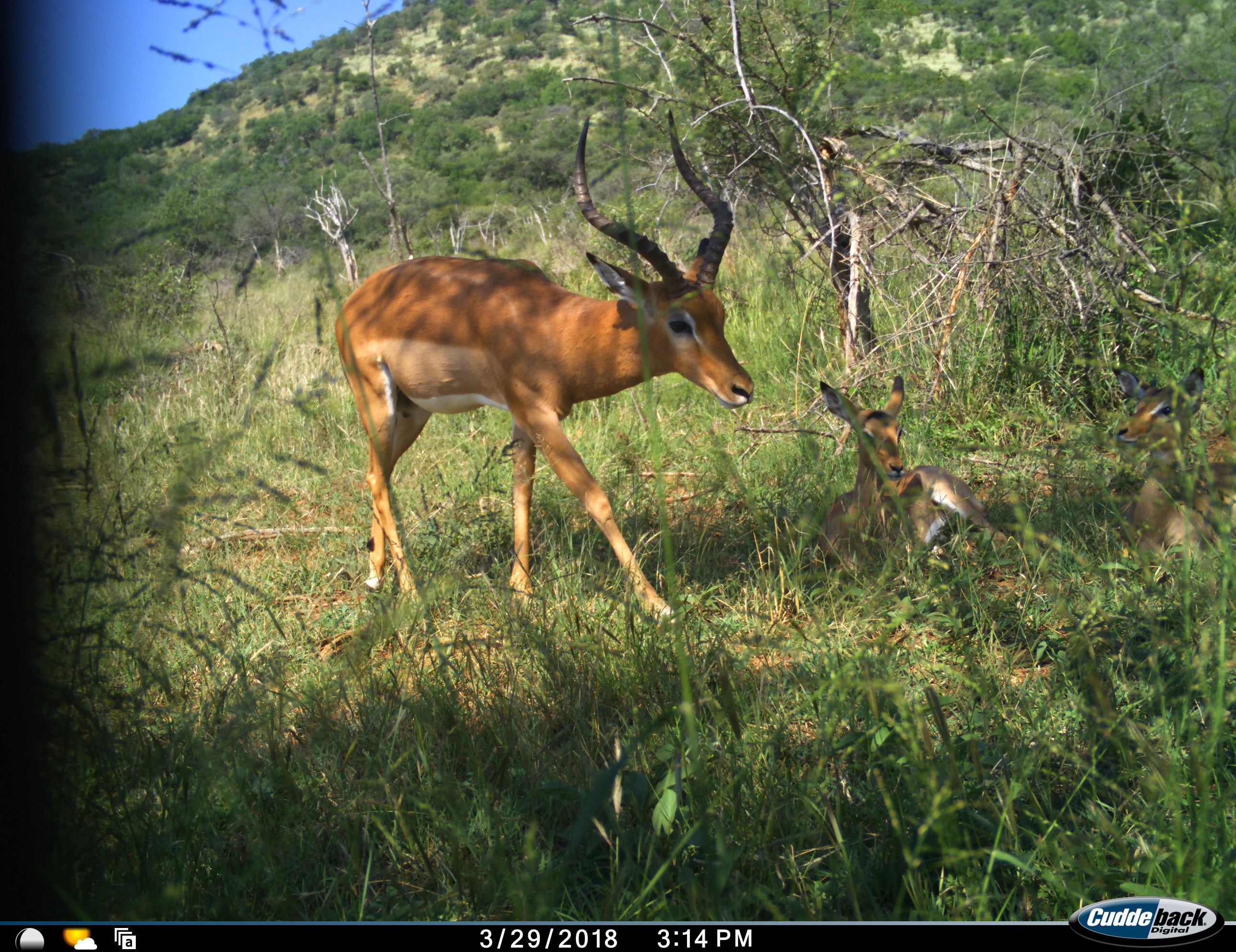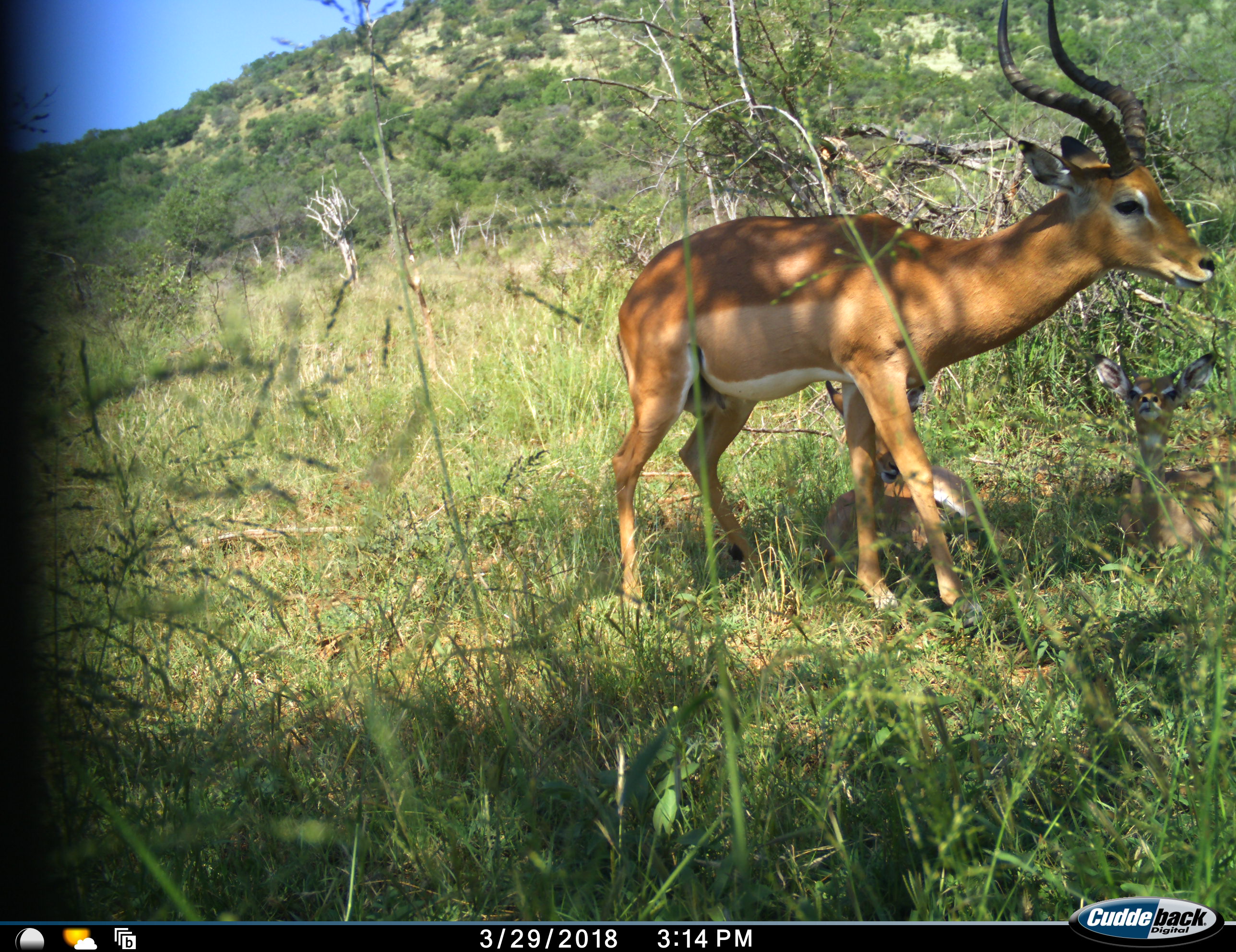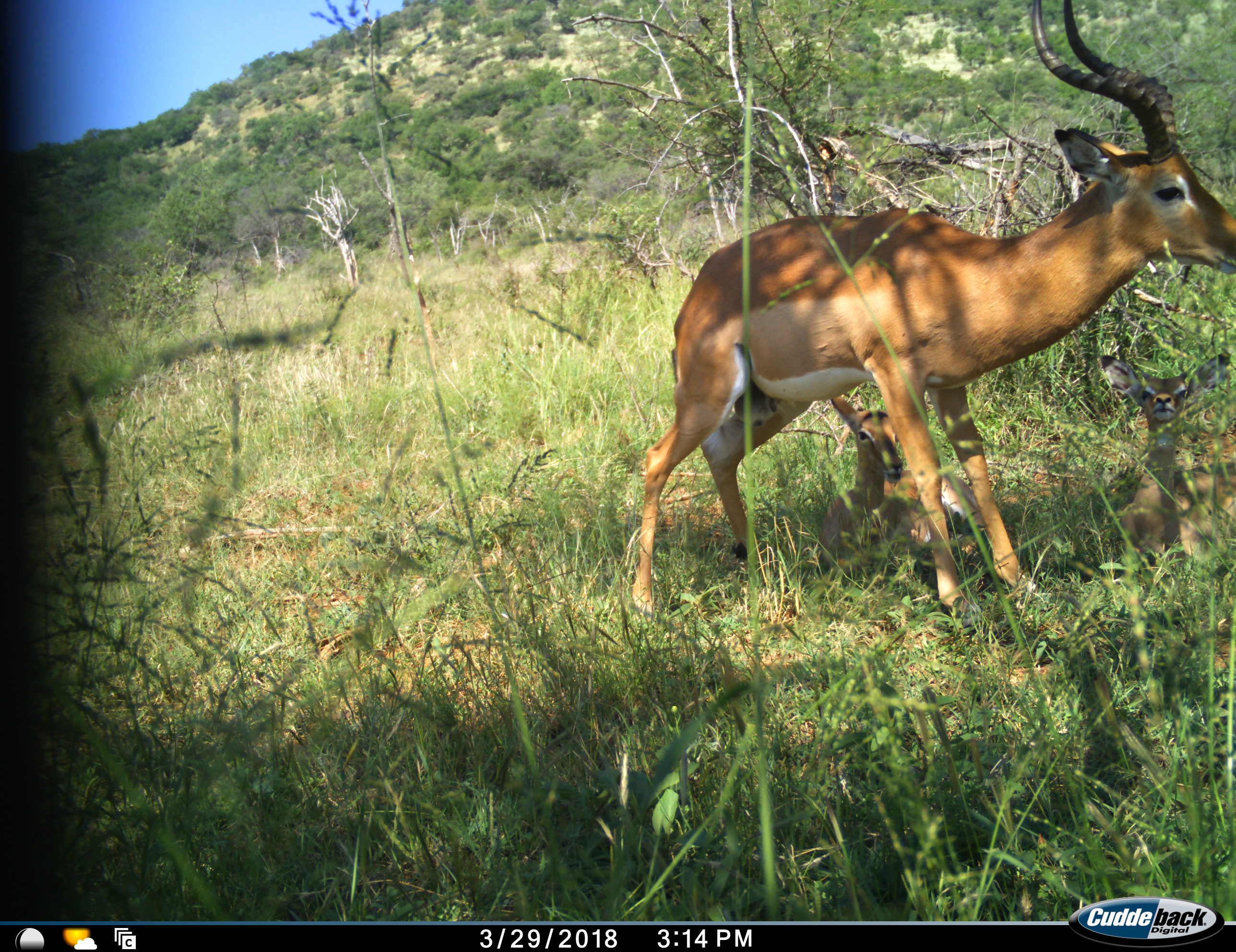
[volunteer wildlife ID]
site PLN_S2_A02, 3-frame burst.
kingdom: Animalia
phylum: Chordata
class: Mammalia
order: Artiodactyla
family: Bovidae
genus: Aepyceros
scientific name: Aepyceros melampus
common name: impala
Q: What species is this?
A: Impala (Aepyceros melampus).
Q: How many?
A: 3.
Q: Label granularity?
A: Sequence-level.